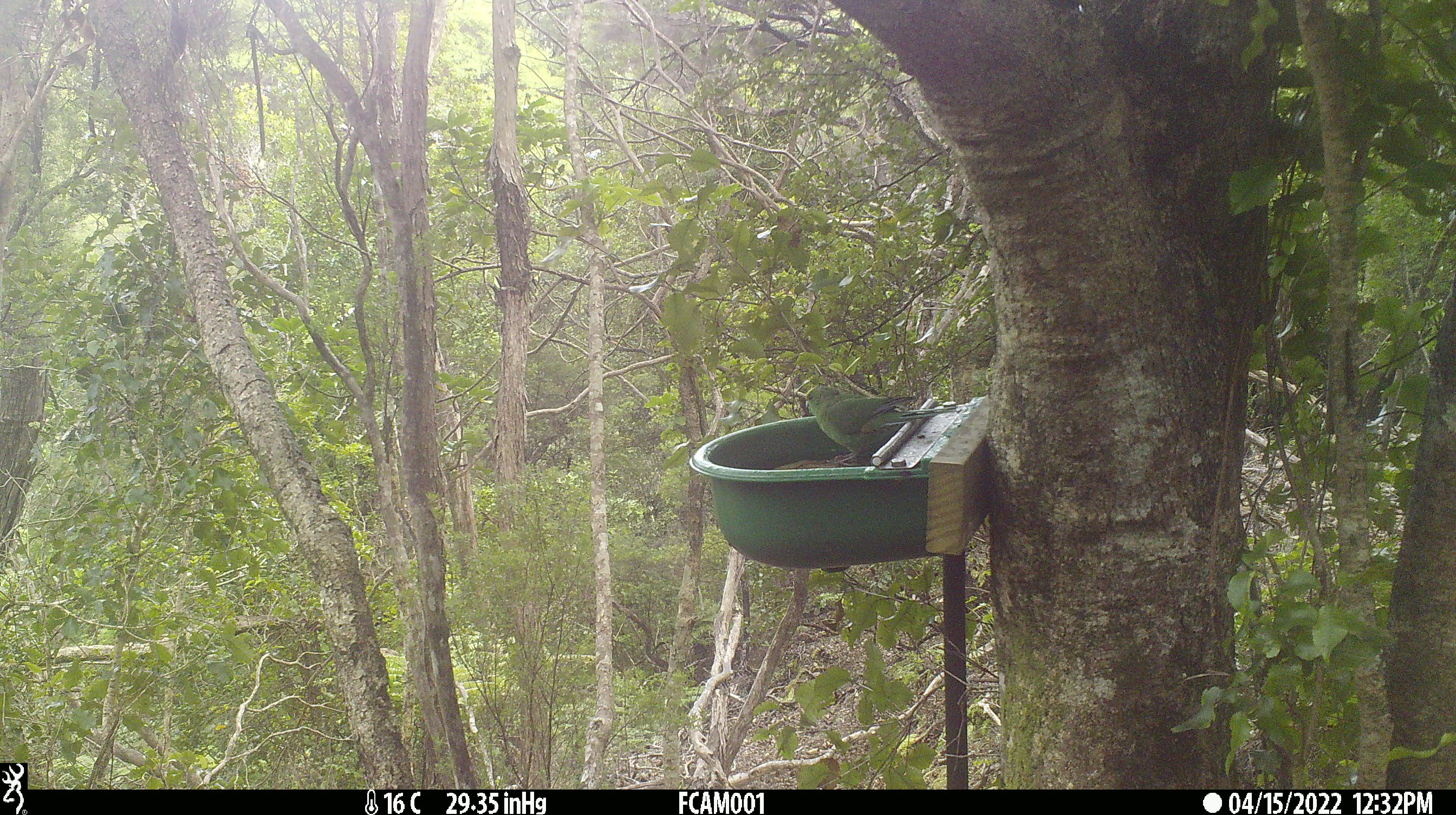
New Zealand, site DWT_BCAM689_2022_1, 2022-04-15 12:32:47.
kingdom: Animalia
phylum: Chordata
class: Aves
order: Psittaciformes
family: Psittaculidae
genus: Cyanoramphus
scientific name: Cyanoramphus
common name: parakeet